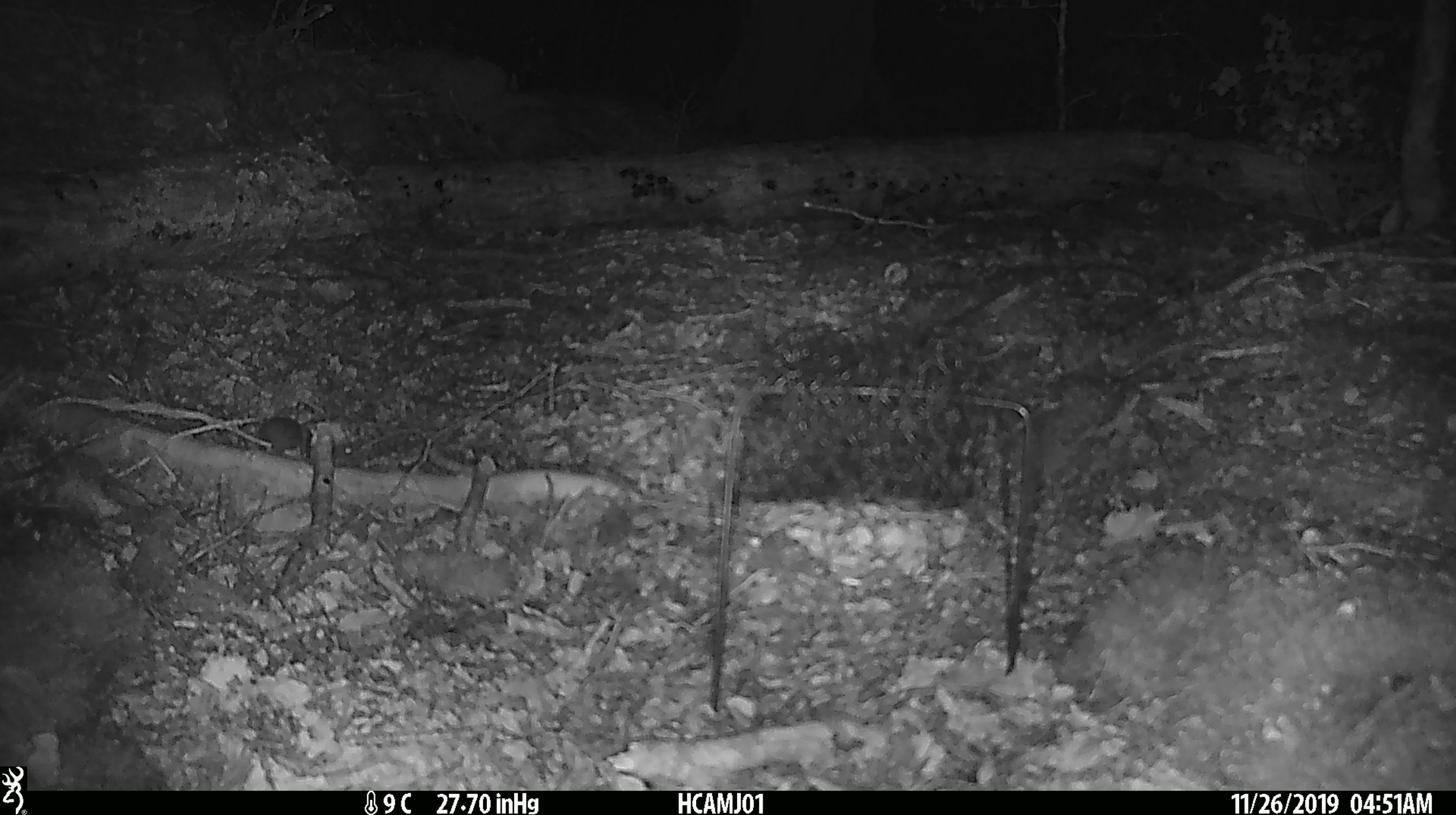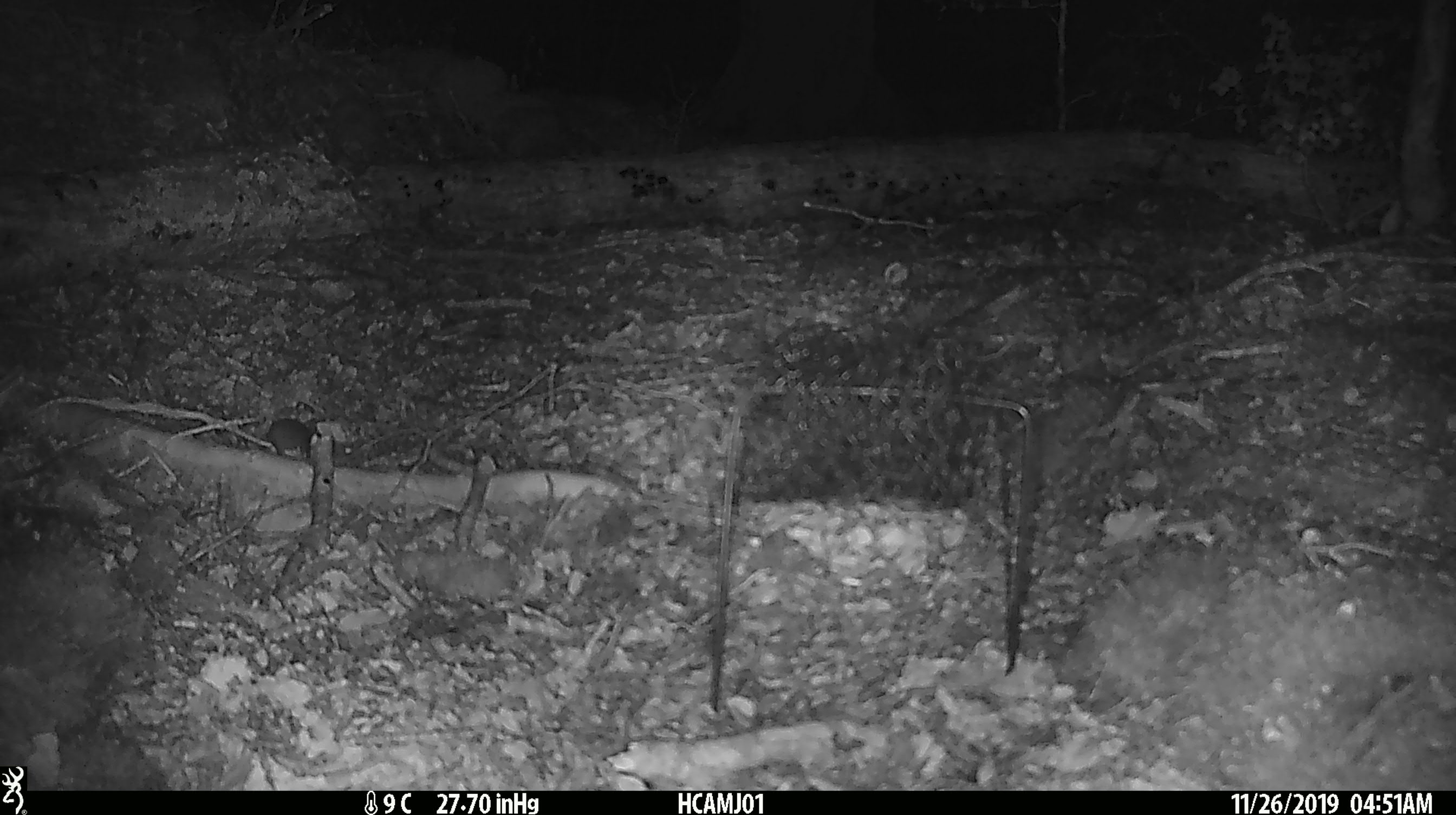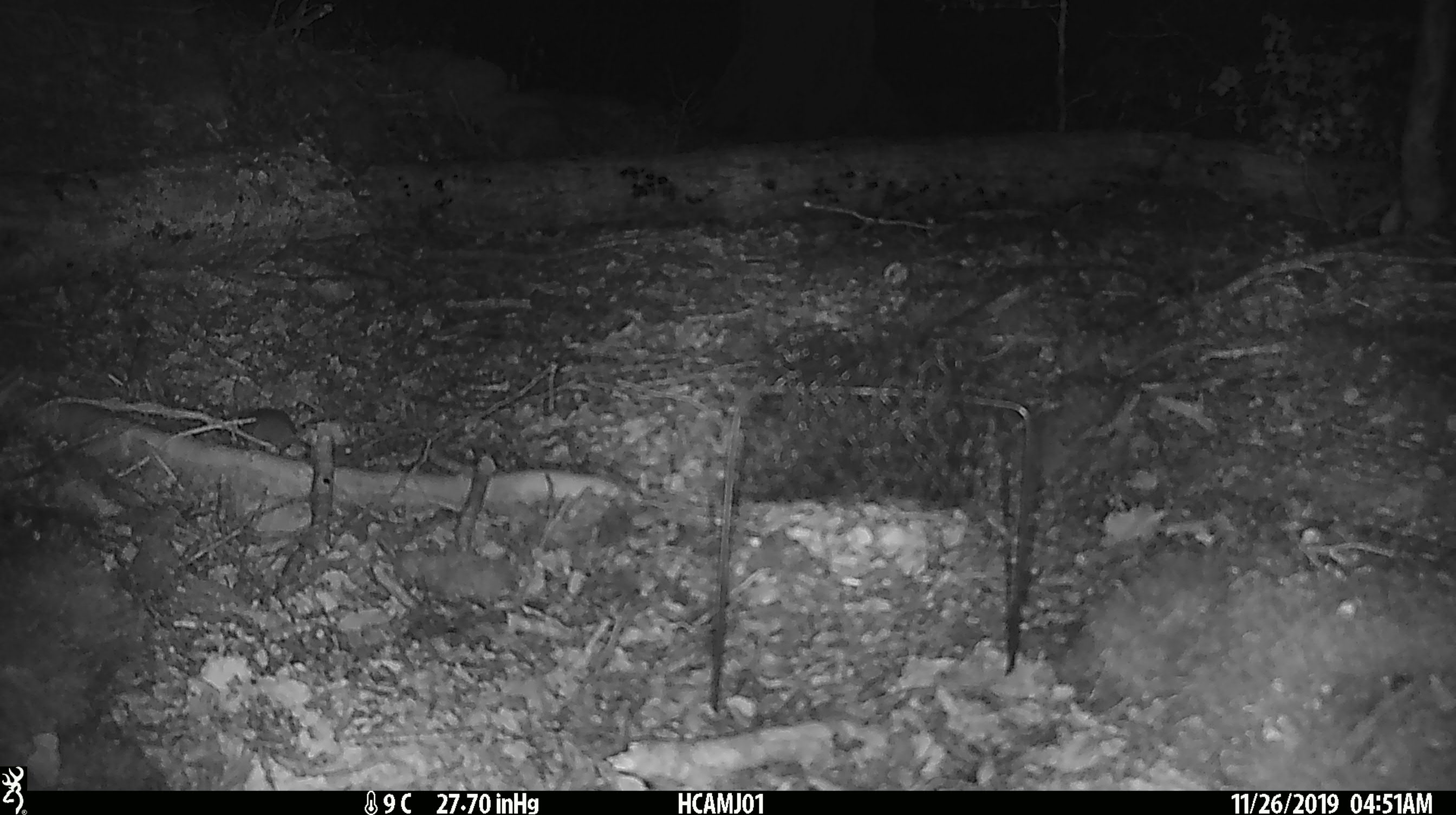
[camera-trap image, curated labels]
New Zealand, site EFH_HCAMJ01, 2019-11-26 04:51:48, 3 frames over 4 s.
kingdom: Animalia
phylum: Chordata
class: Mammalia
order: Rodentia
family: Muridae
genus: Mus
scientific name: Mus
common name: mouse